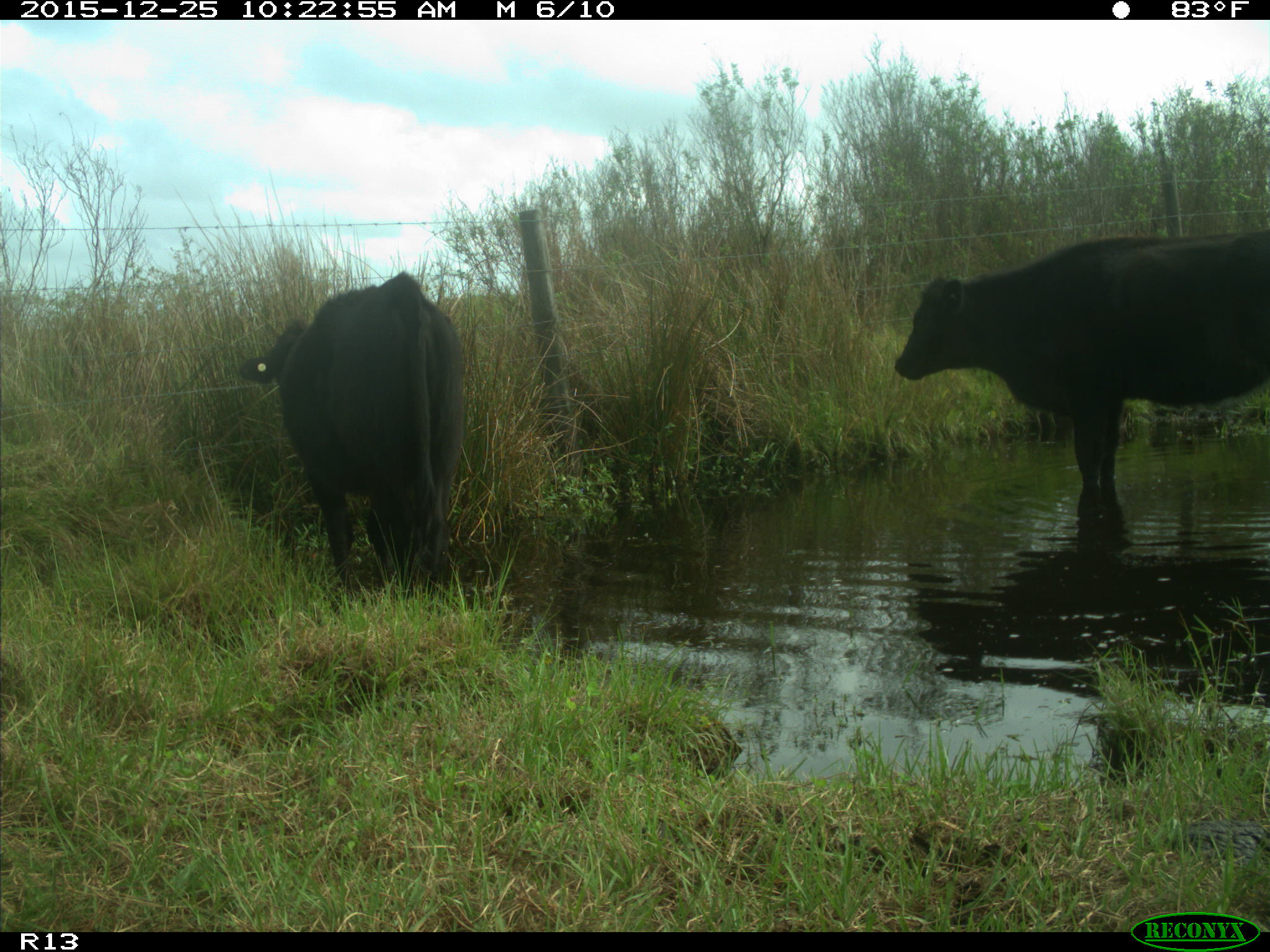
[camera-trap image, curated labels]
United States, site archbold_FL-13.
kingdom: Animalia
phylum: Chordata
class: Mammalia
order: Artiodactyla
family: Bovidae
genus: Bos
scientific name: Bos taurus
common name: domestic cow